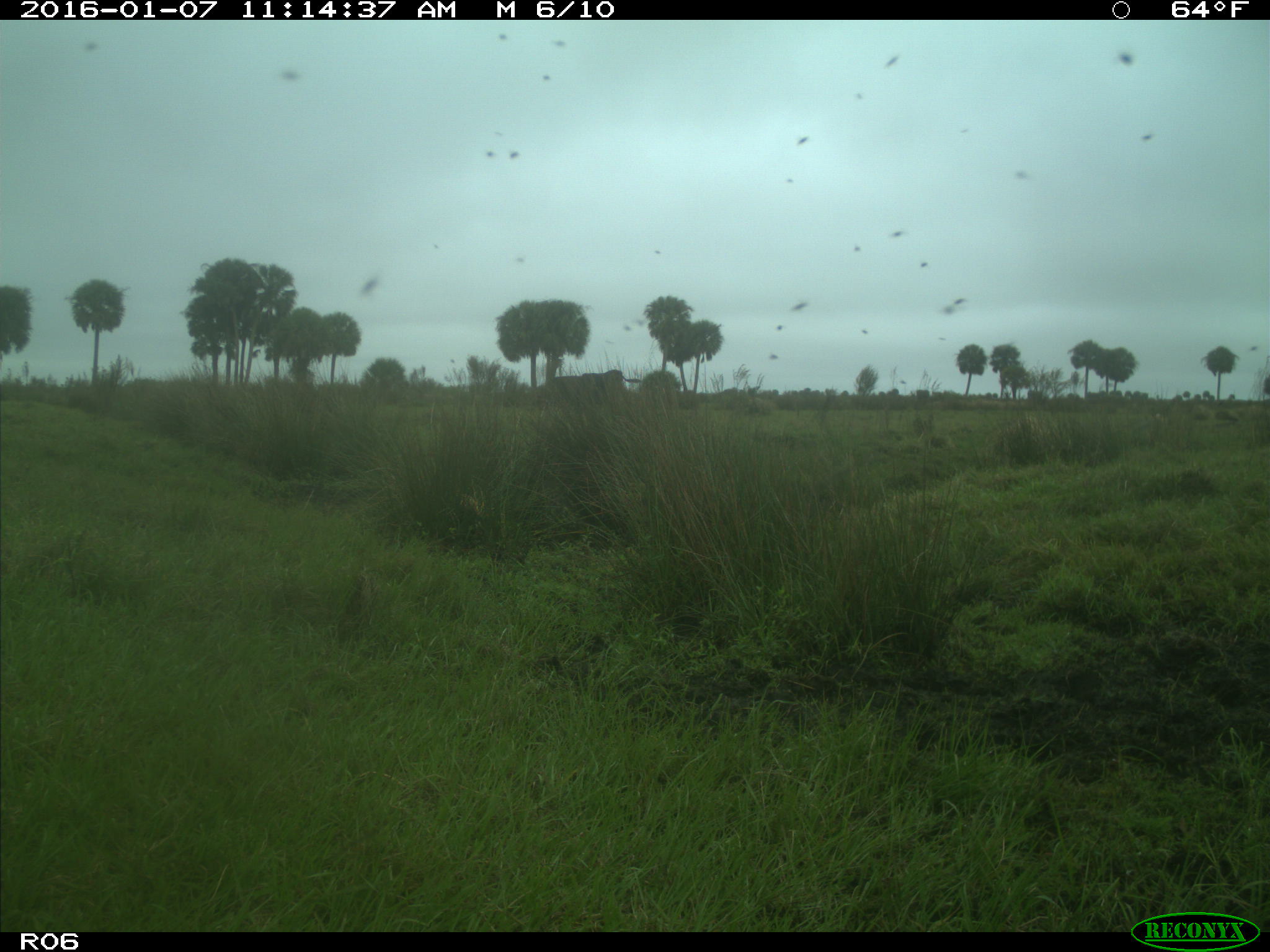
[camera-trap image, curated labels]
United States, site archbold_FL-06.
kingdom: Animalia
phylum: Chordata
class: Mammalia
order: Artiodactyla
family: Bovidae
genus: Bos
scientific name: Bos taurus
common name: domestic cow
Bos taurus (domestic cow).